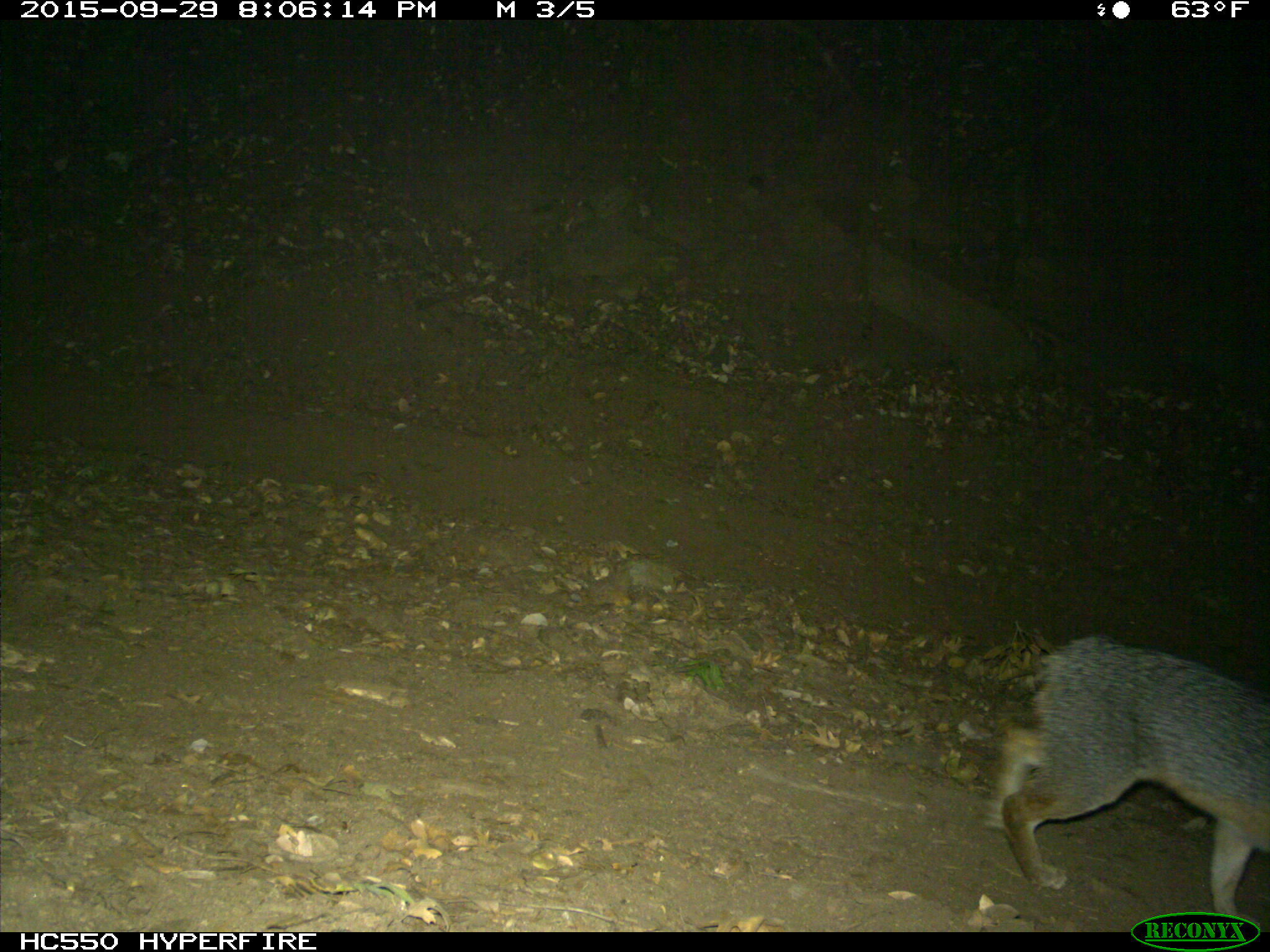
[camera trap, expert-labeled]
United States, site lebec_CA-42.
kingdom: Animalia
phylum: Chordata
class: Mammalia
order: Carnivora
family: Canidae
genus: Urocyon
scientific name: Urocyon cinereoargenteus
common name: gray fox